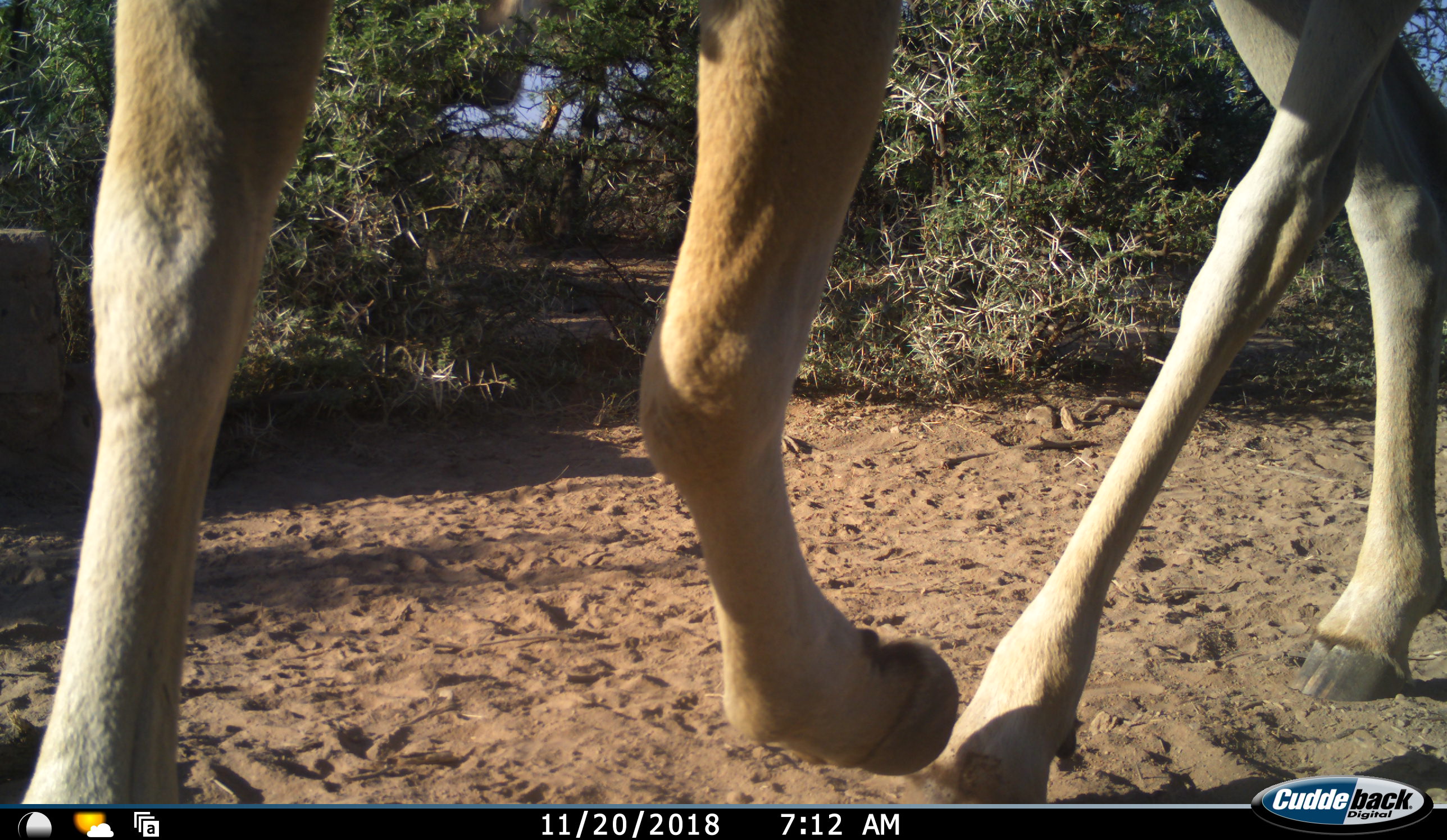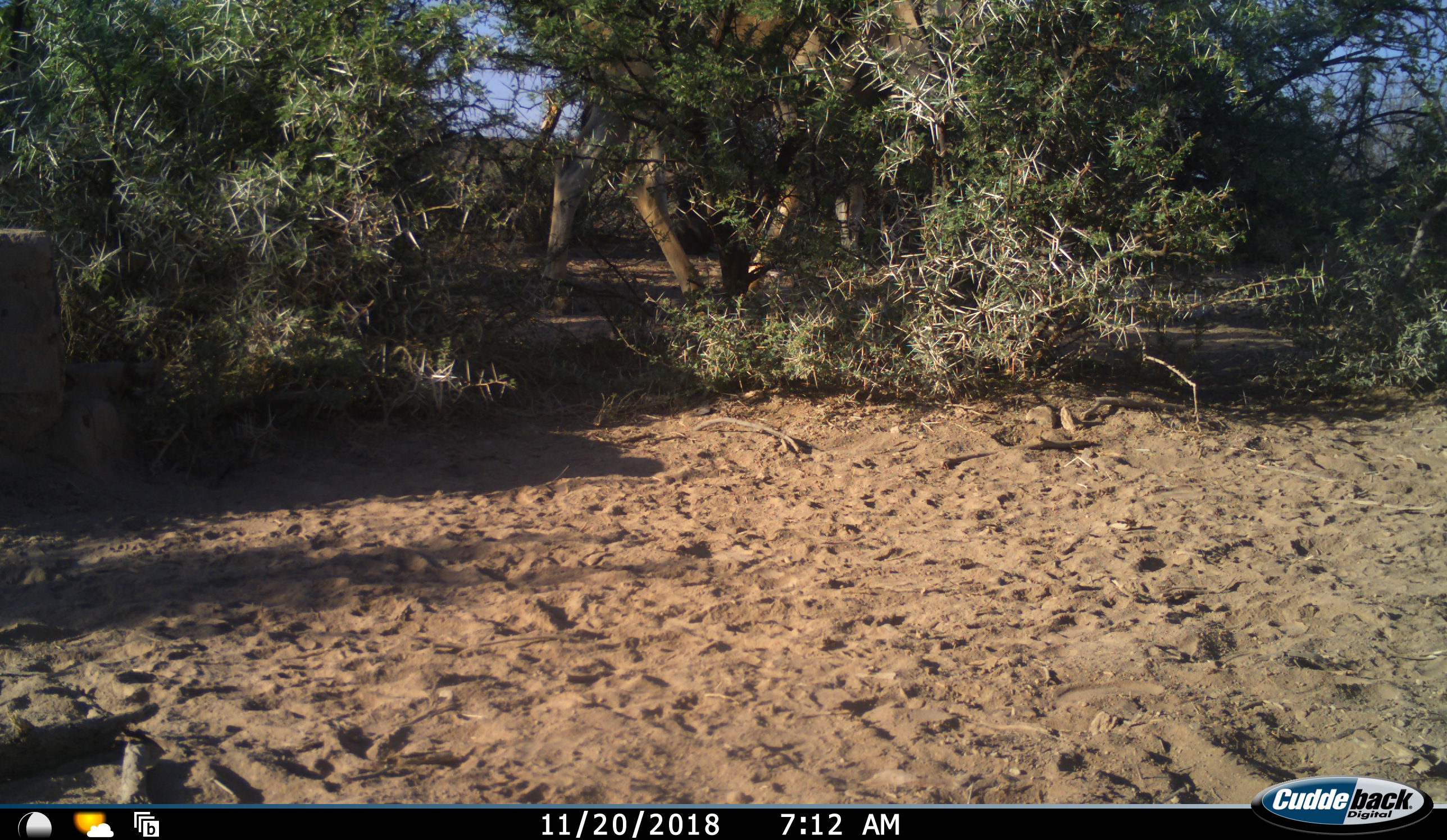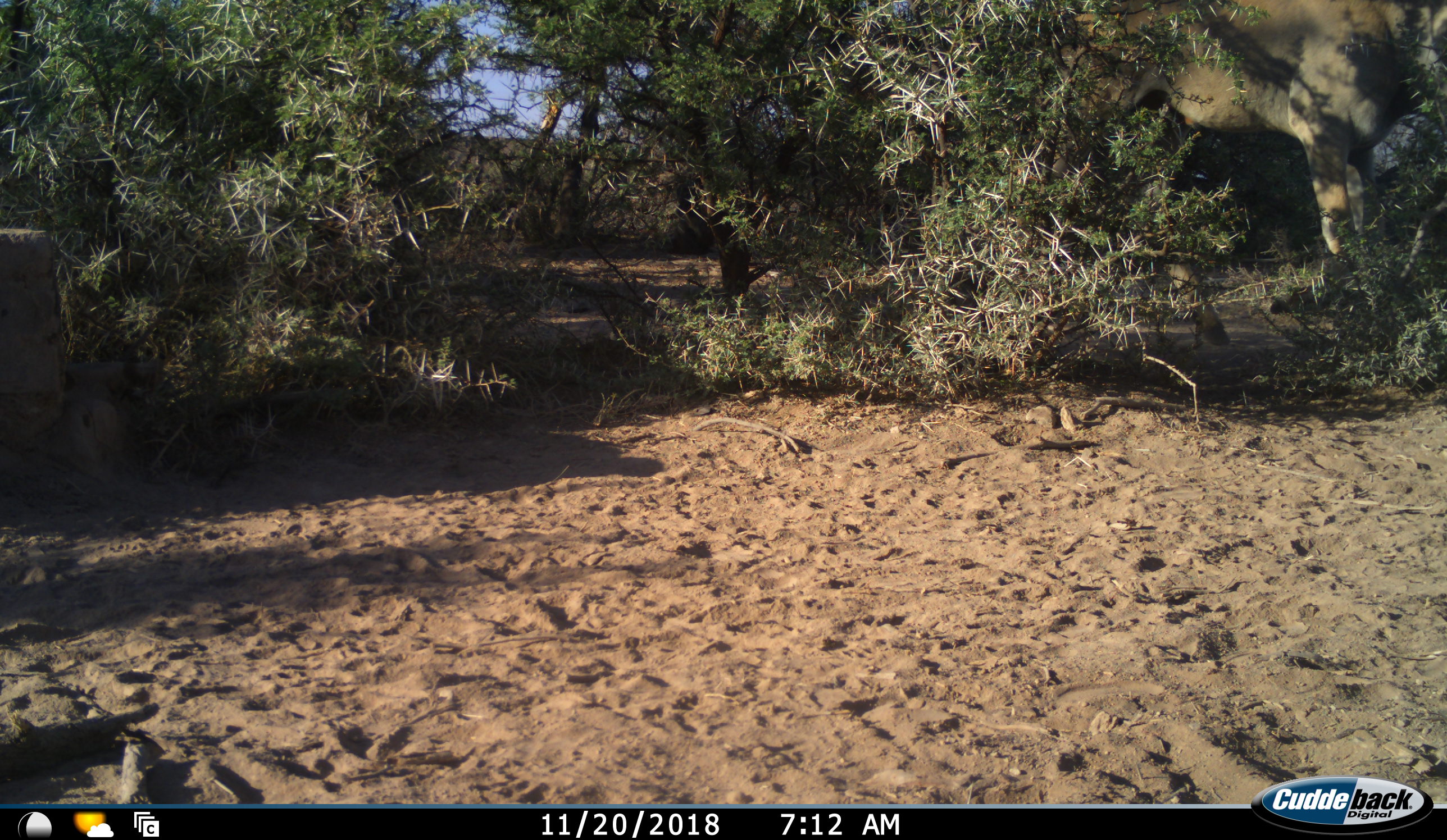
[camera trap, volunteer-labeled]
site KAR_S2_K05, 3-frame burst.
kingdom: Animalia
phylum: Chordata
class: Mammalia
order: Artiodactyla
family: Bovidae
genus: Tragelaphus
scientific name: Tragelaphus oryx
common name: eland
Eland (Tragelaphus oryx), count 2. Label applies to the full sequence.